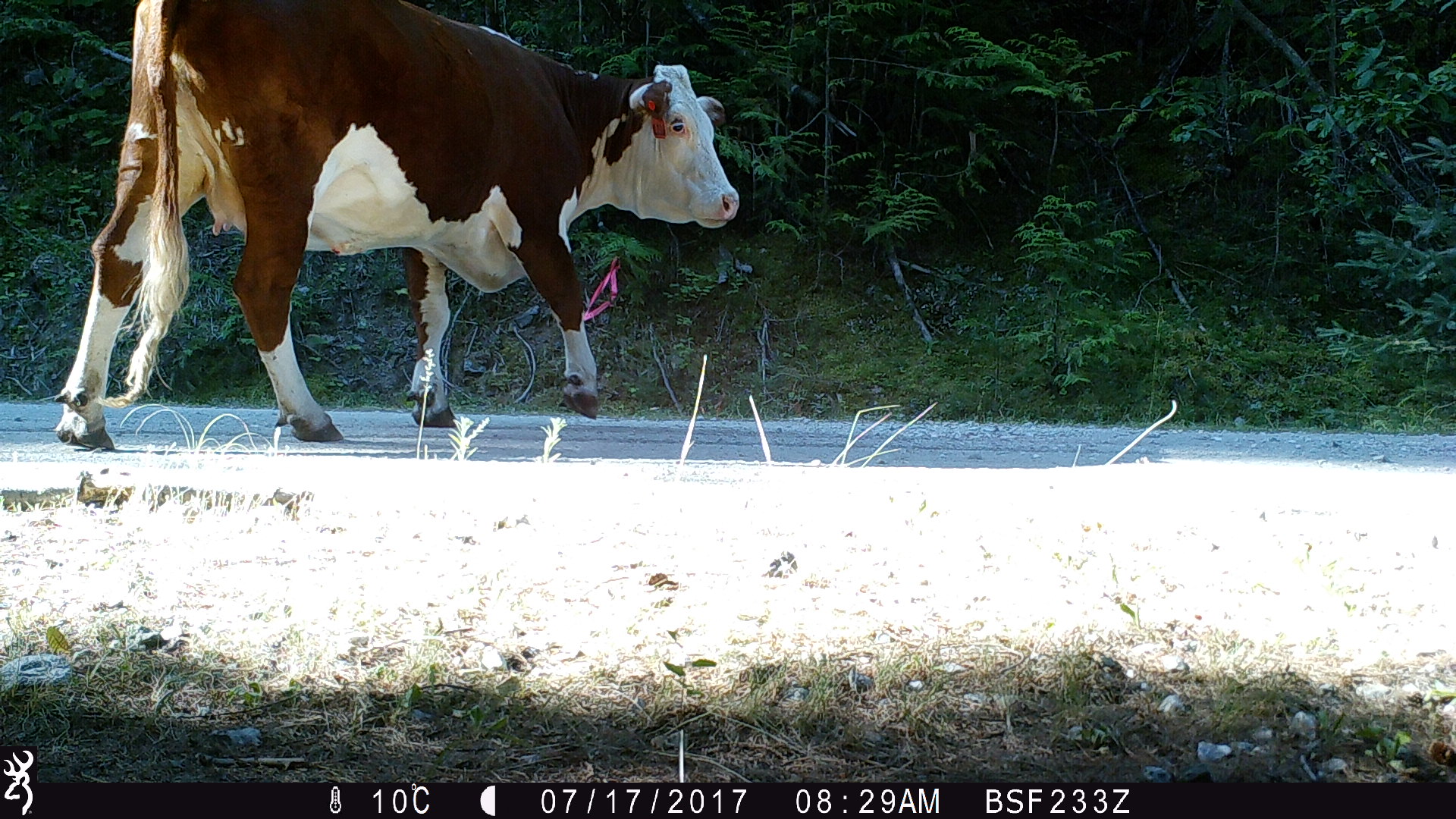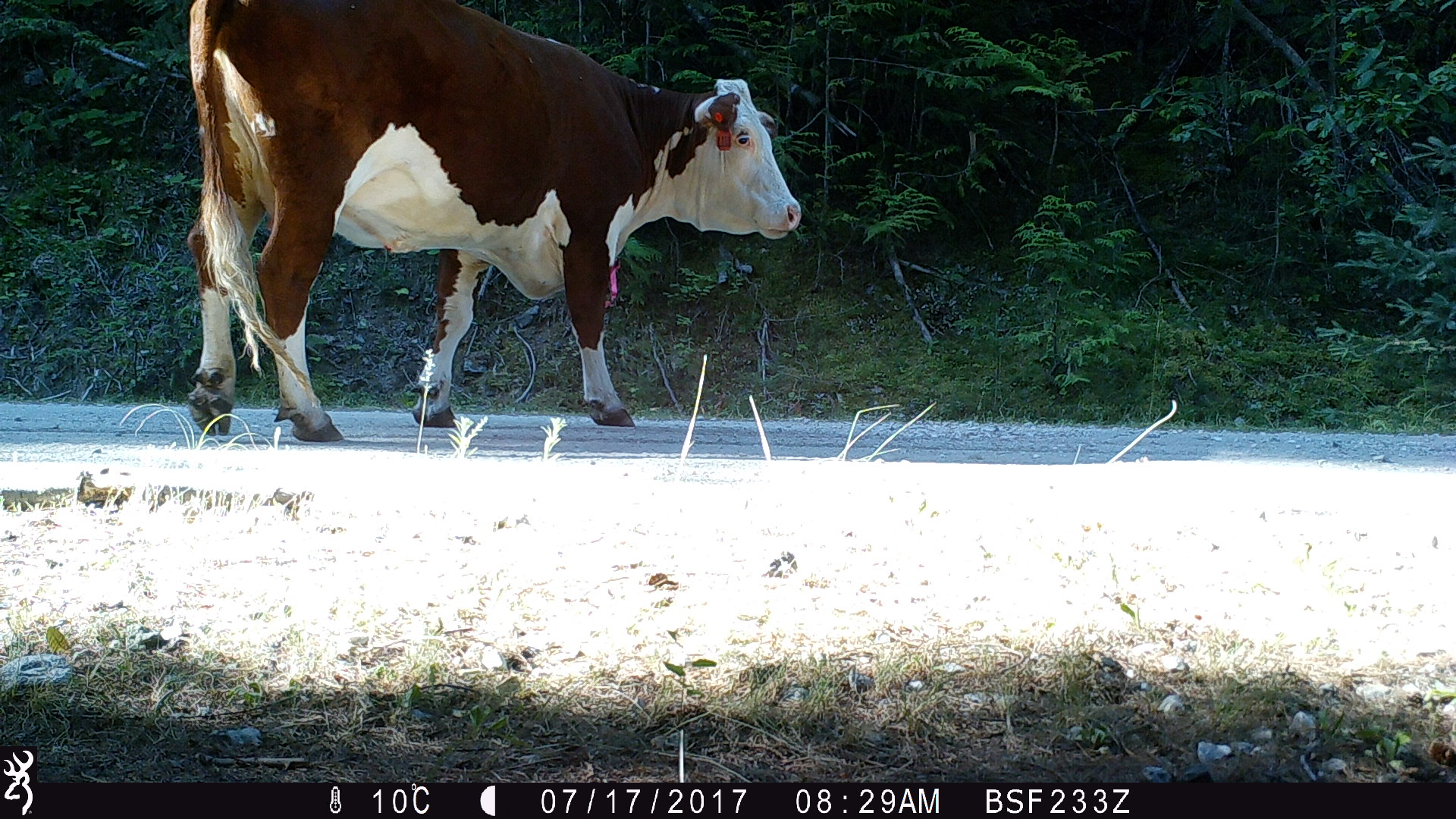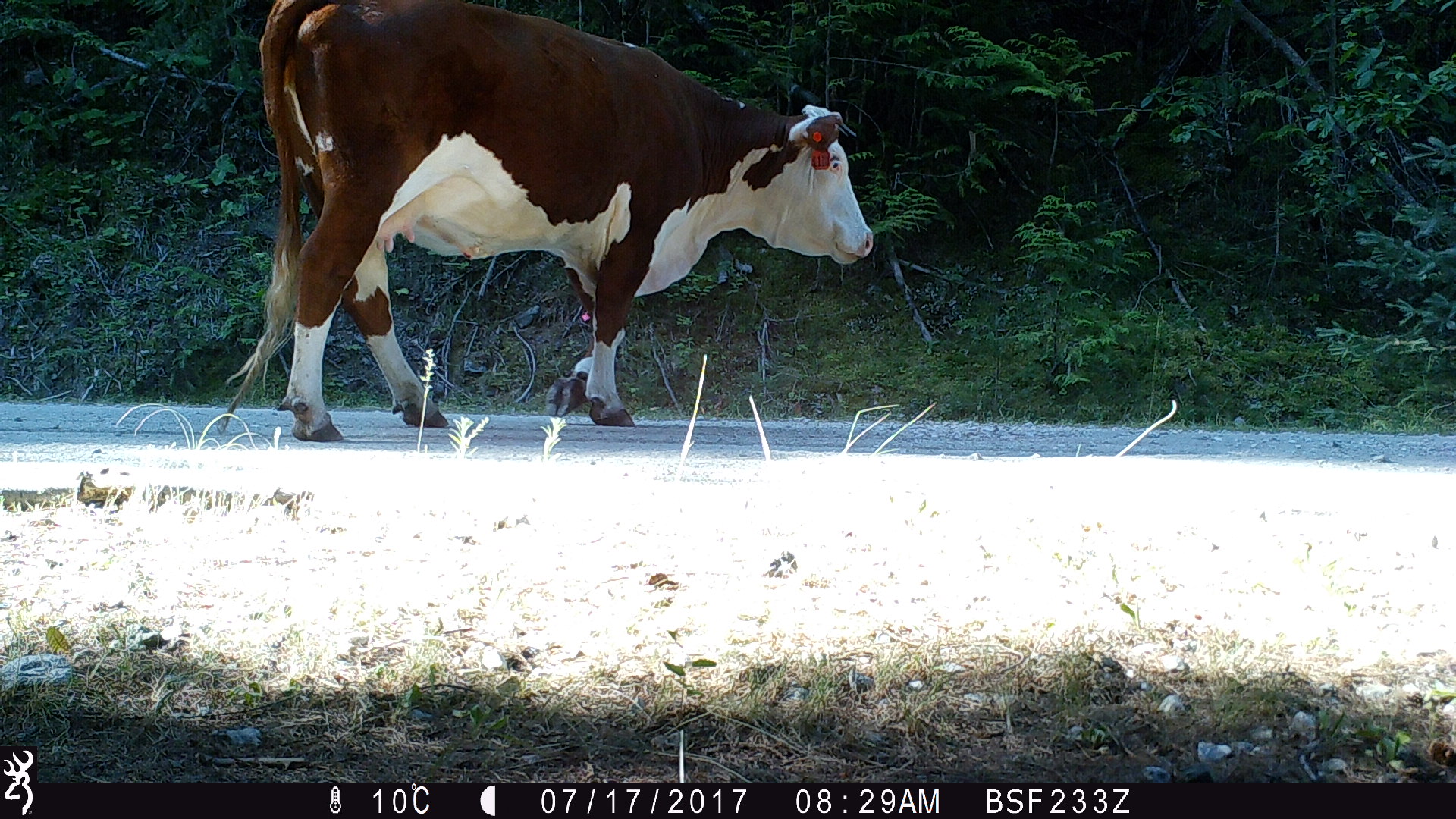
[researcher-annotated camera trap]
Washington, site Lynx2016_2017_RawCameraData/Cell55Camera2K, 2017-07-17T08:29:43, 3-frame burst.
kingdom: Animalia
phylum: Chordata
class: Mammalia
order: Artiodactyla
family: Bovidae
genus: Bos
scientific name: Bos taurus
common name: domestic cattle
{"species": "domestic cattle (Bos taurus)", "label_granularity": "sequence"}